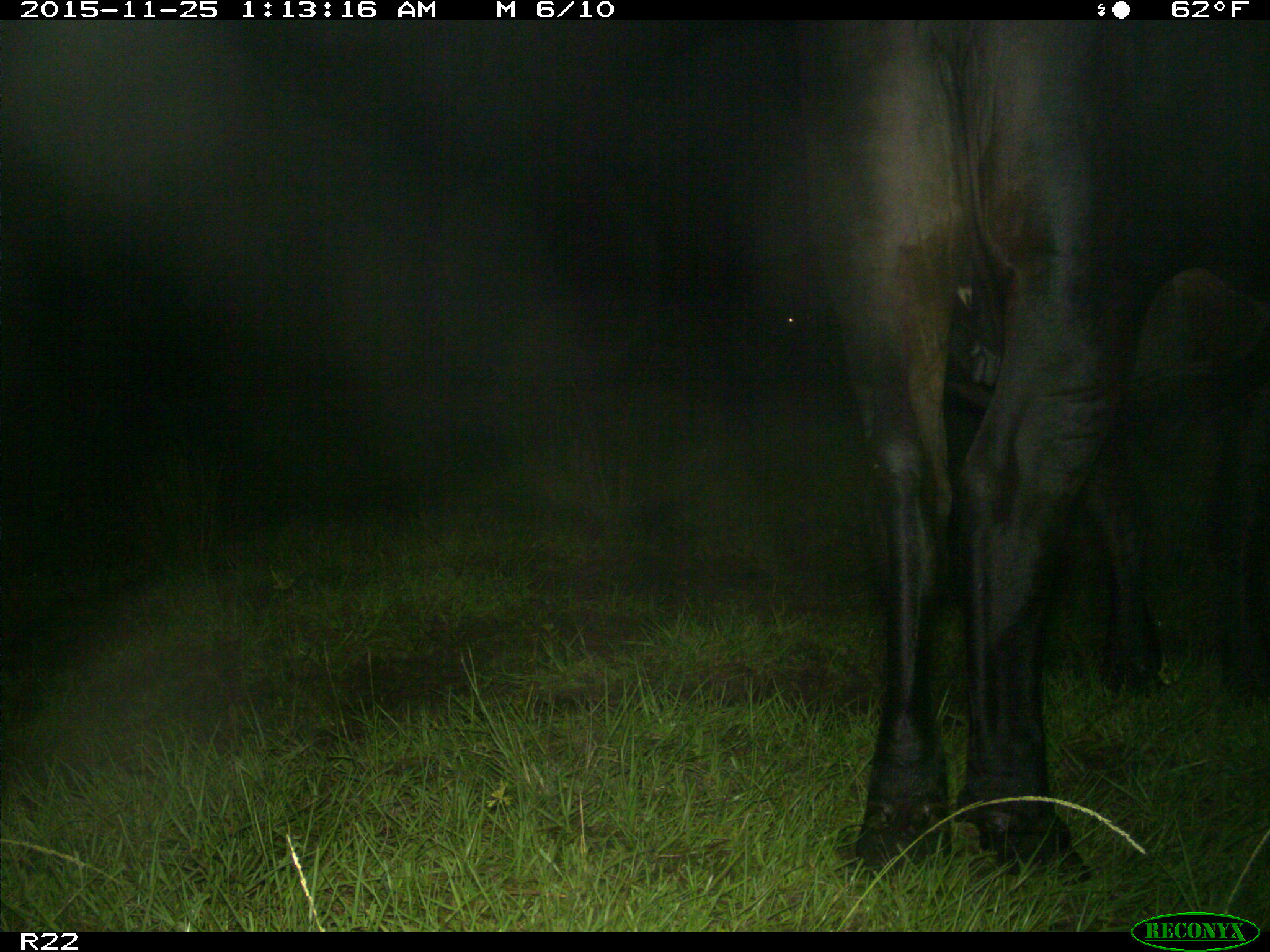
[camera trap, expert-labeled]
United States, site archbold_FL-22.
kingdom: Animalia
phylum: Chordata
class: Mammalia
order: Artiodactyla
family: Bovidae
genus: Bos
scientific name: Bos taurus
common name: domestic cow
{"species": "Bos taurus (domestic cow)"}